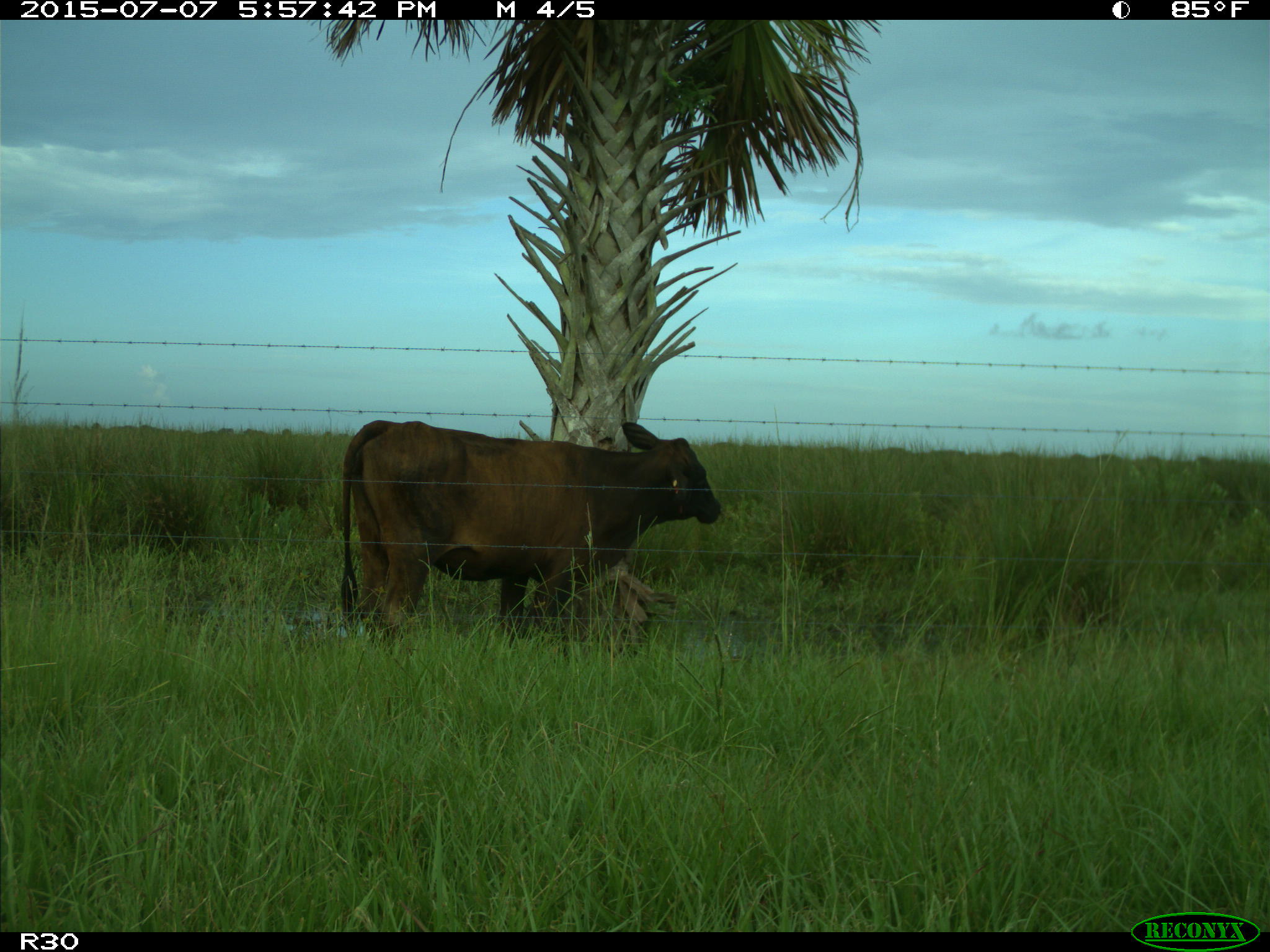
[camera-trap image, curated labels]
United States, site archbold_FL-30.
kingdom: Animalia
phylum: Chordata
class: Mammalia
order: Artiodactyla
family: Bovidae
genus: Bos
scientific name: Bos taurus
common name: domestic cow